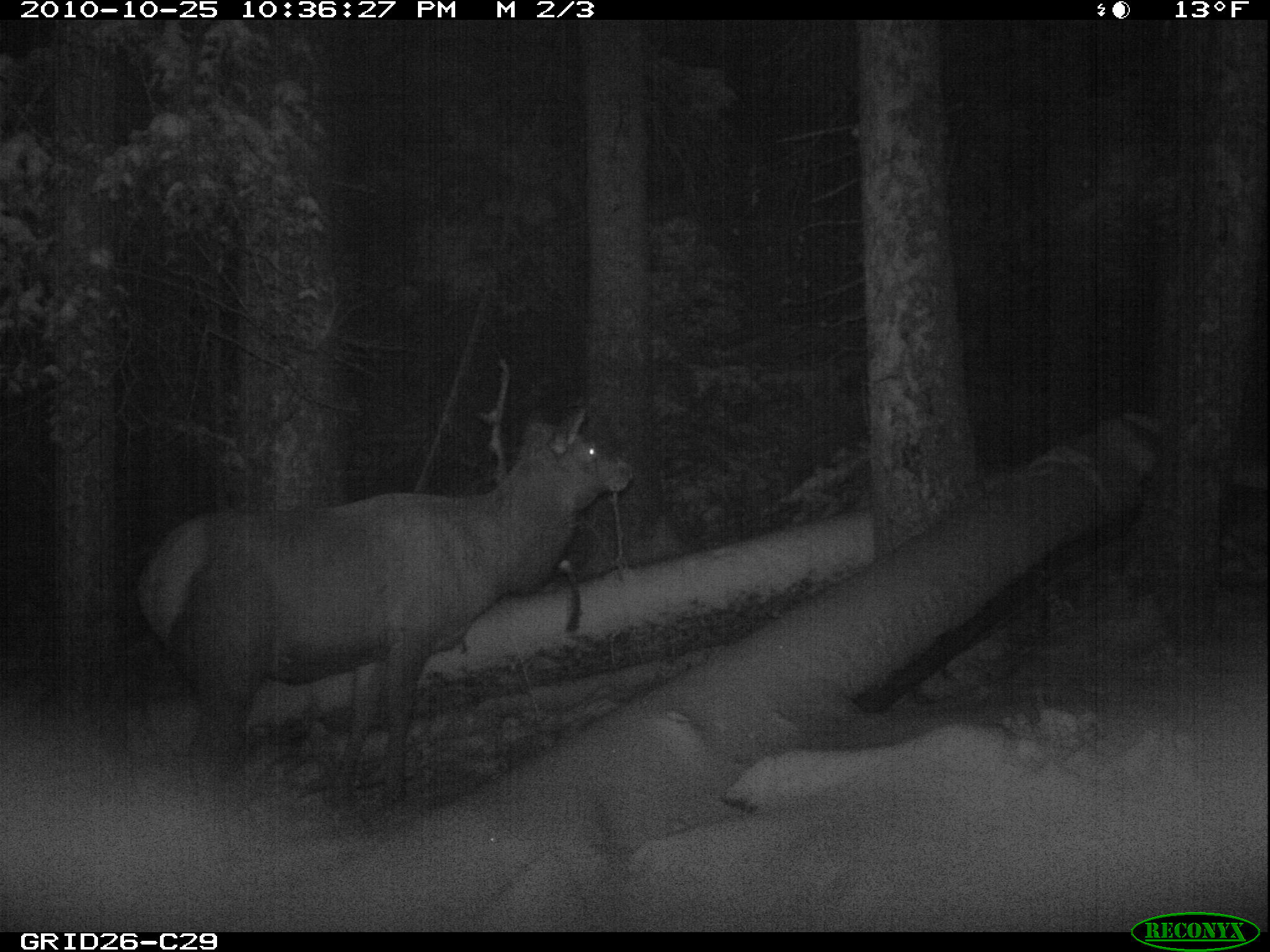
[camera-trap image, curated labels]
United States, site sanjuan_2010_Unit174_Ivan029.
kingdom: Animalia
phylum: Chordata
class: Mammalia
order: Artiodactyla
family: Cervidae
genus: Cervus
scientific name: Cervus elaphus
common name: red deer